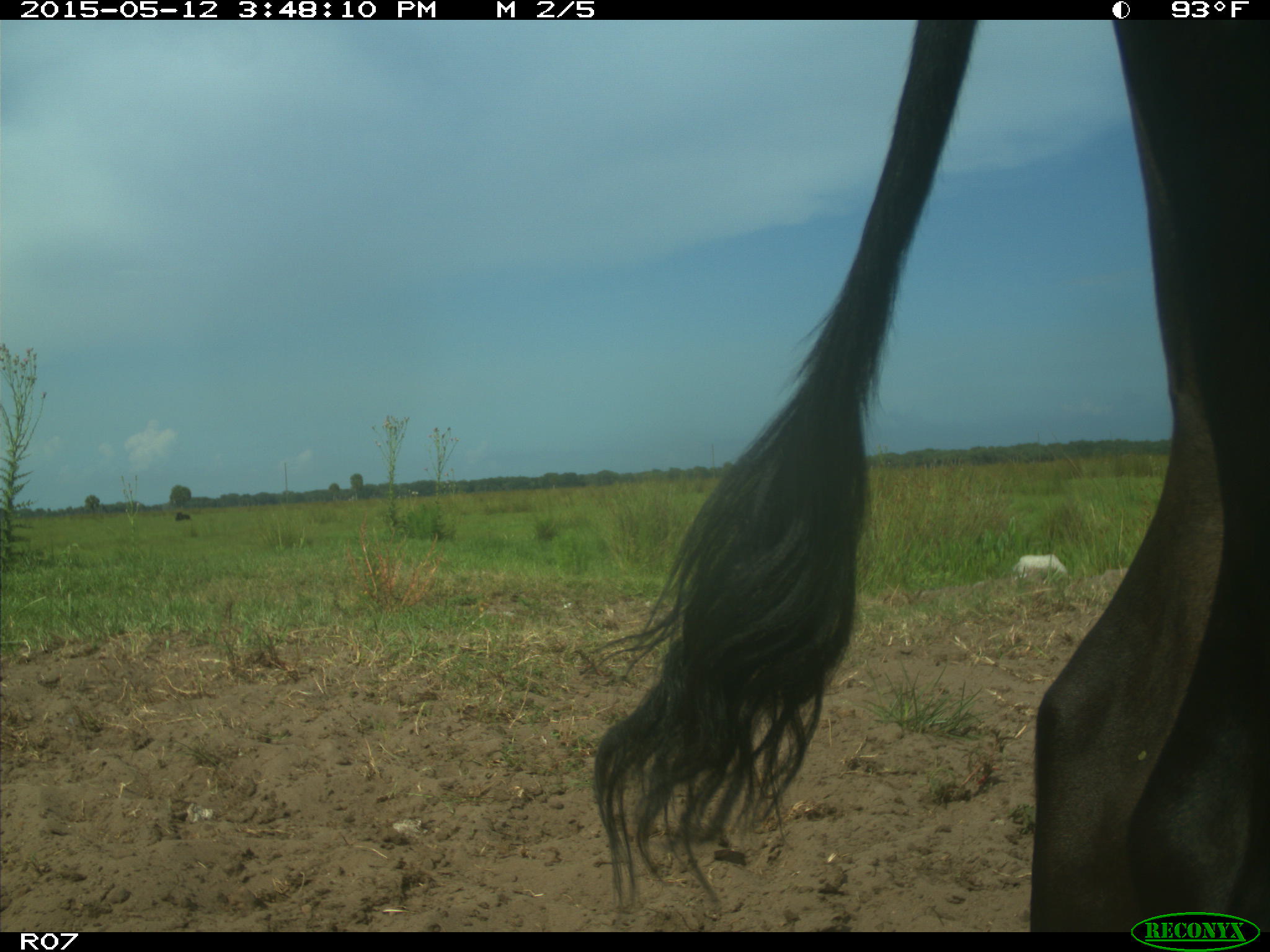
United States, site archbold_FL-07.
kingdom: Animalia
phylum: Chordata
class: Mammalia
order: Artiodactyla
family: Bovidae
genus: Bos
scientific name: Bos taurus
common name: domestic cow